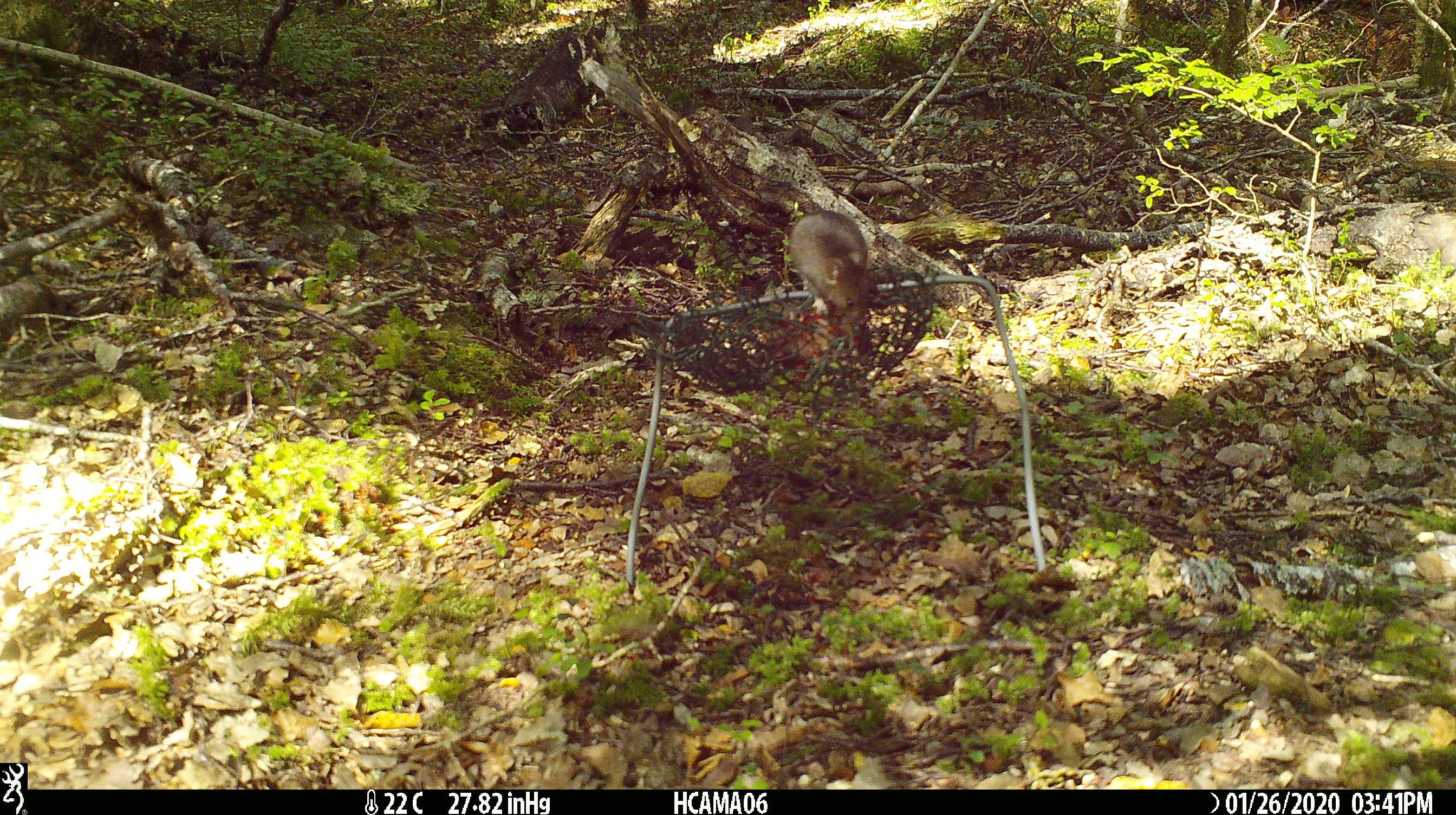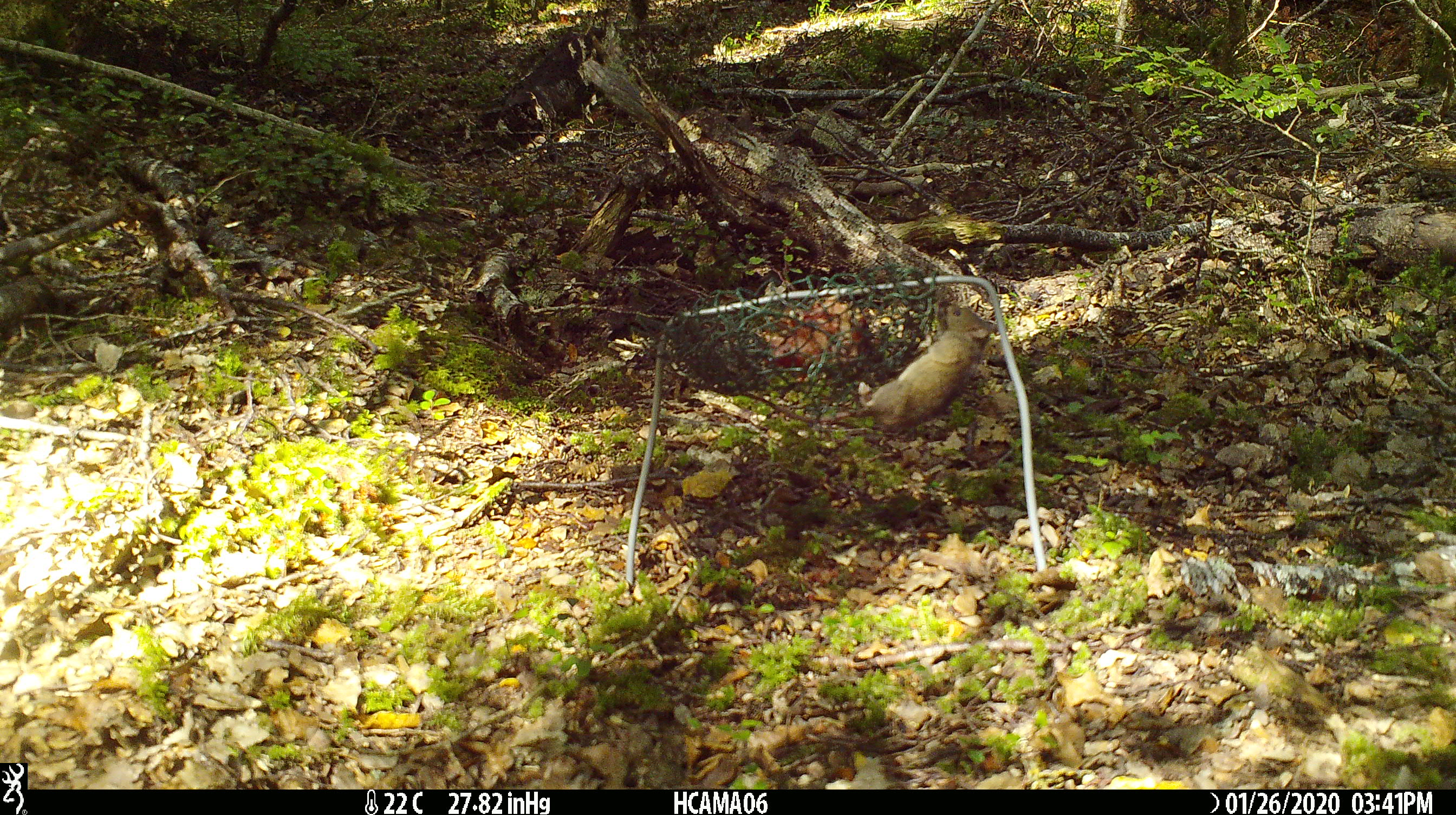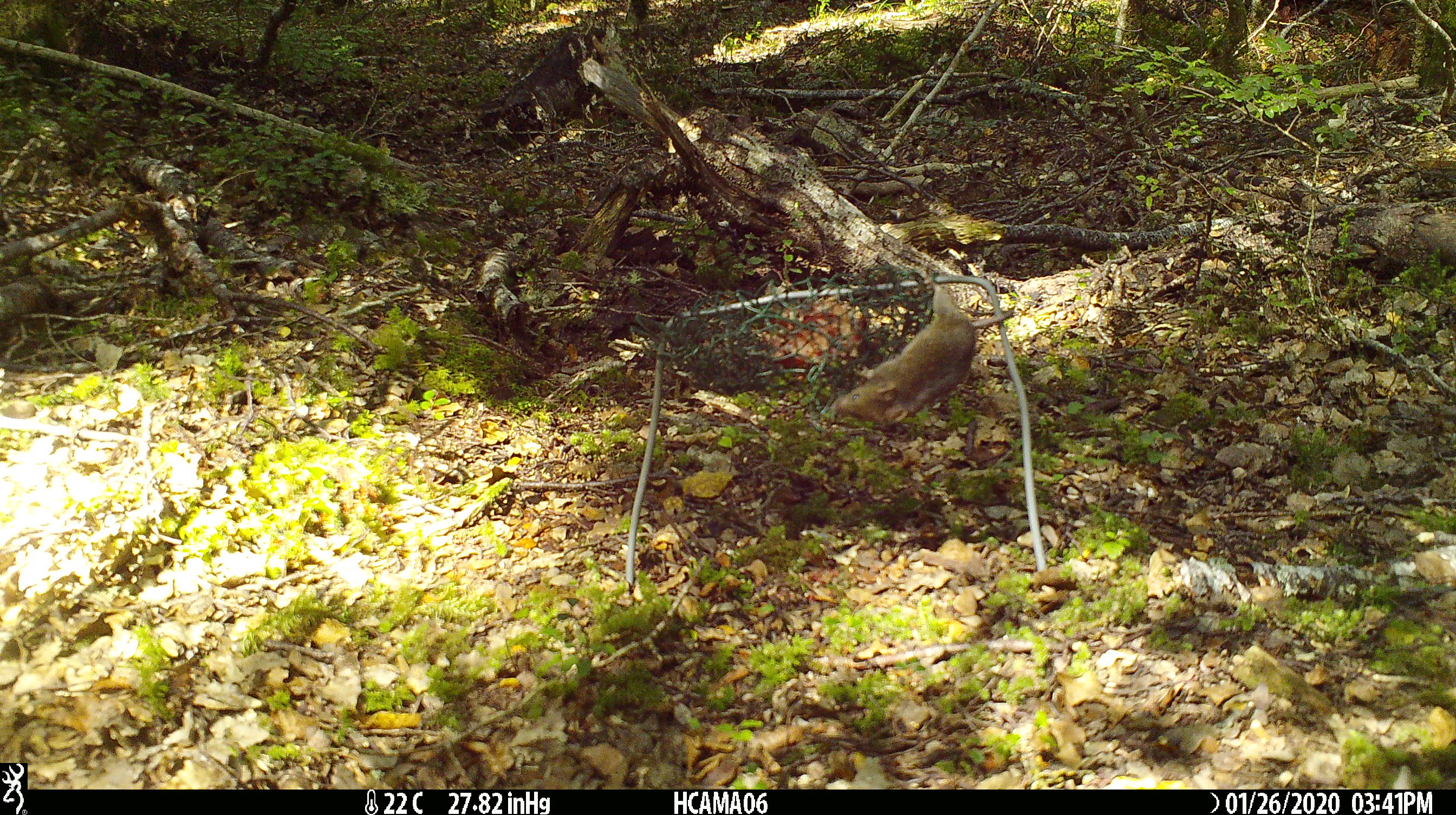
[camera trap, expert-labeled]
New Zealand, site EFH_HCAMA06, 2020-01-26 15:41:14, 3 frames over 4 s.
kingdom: Animalia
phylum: Chordata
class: Mammalia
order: Rodentia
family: Muridae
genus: Mus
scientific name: Mus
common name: mouse